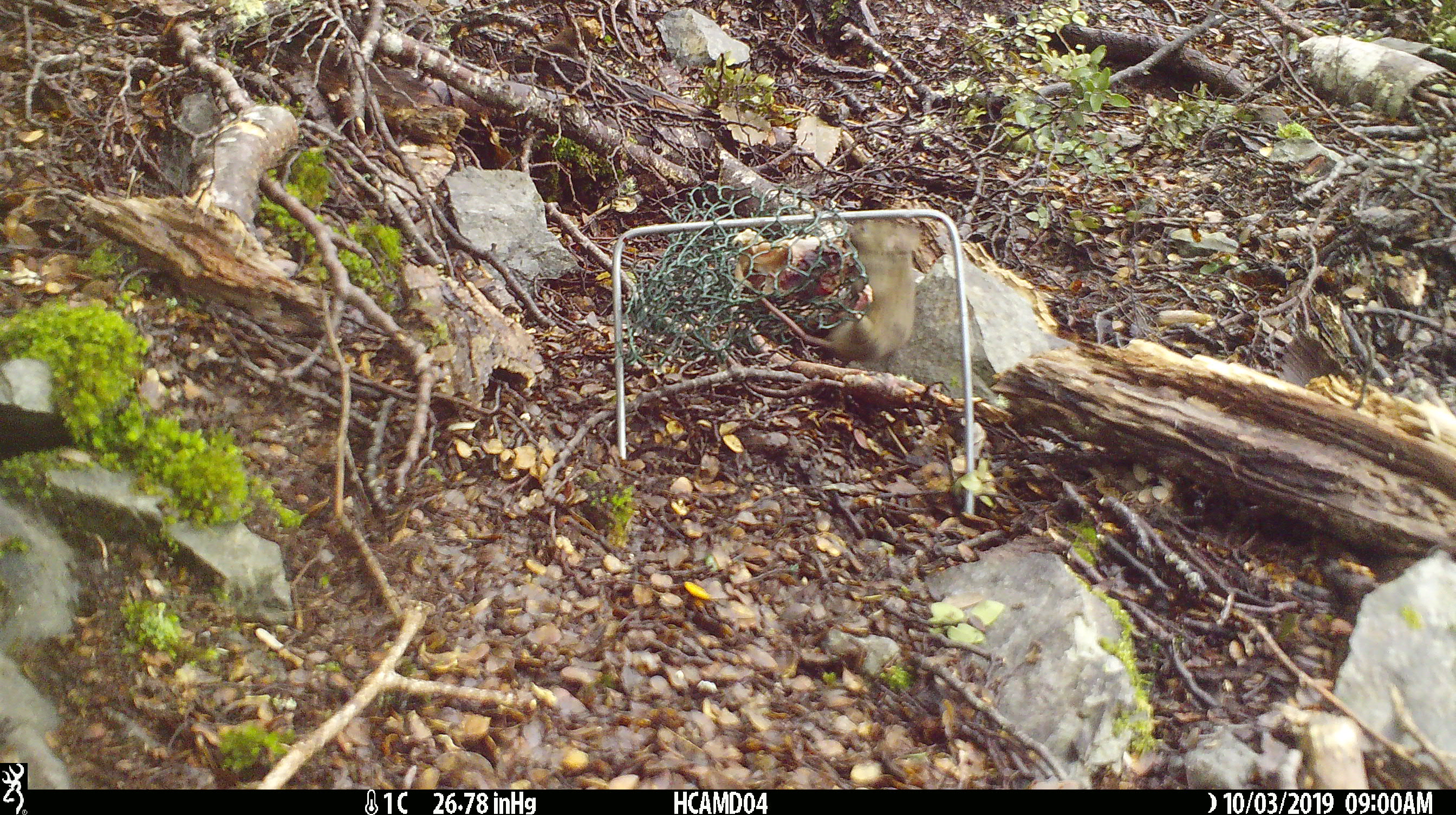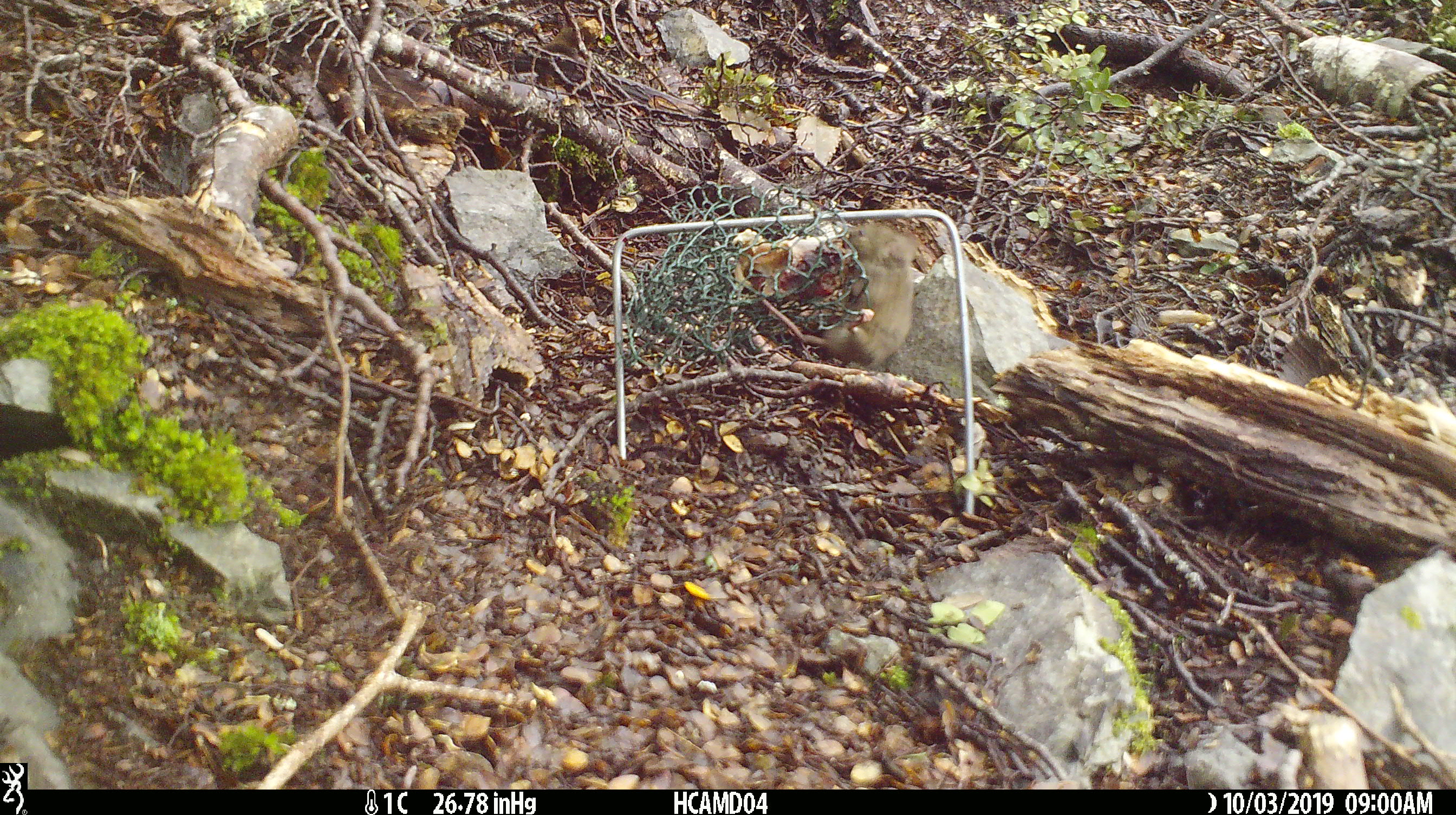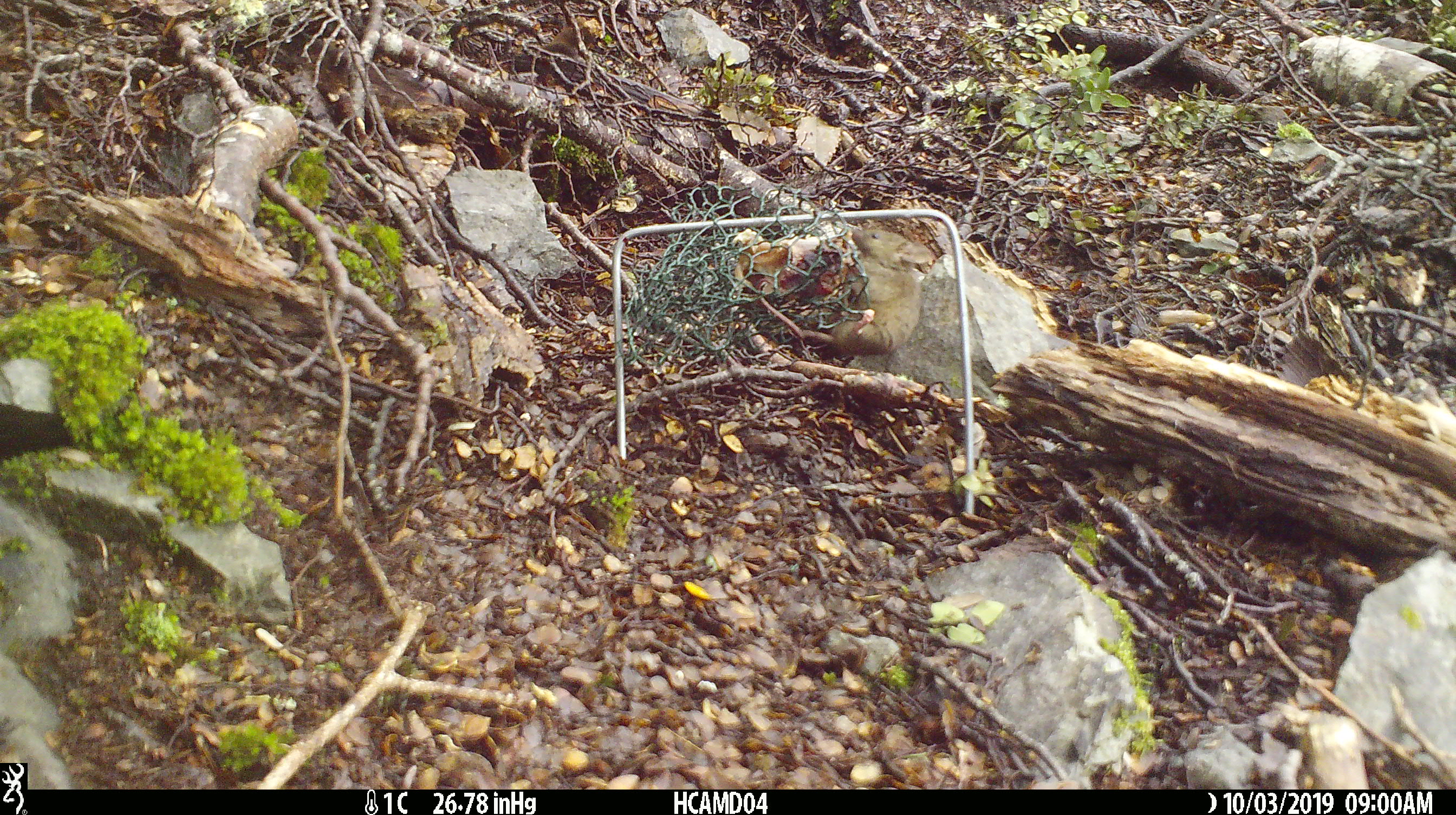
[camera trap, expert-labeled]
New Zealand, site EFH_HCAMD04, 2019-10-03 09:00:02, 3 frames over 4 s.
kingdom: Animalia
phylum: Chordata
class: Mammalia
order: Rodentia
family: Muridae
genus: Mus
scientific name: Mus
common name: mouse